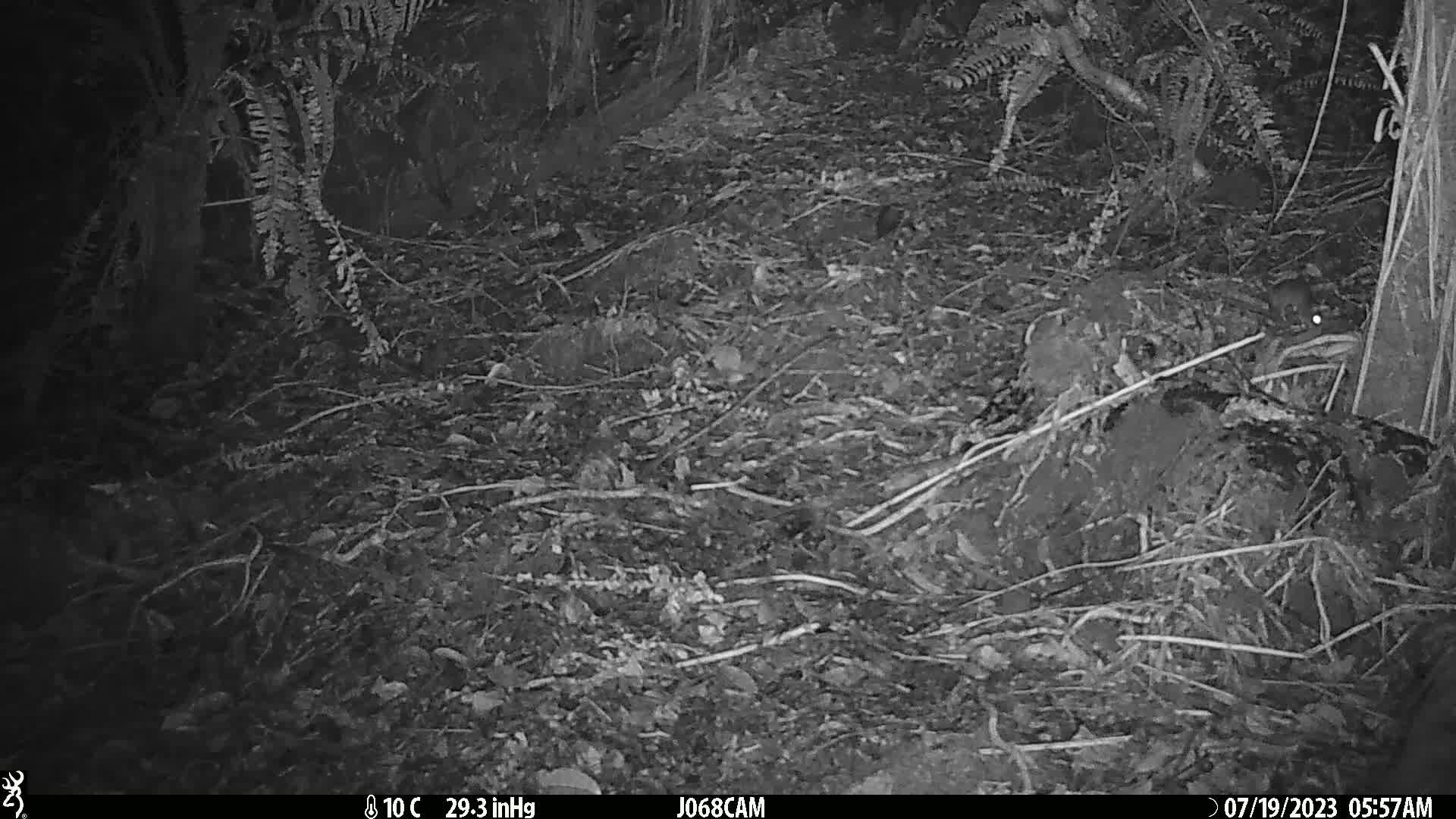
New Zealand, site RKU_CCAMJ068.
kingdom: Animalia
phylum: Chordata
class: Mammalia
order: Rodentia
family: Muridae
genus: Rattus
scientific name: Rattus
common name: rat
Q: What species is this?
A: Rat (Rattus).